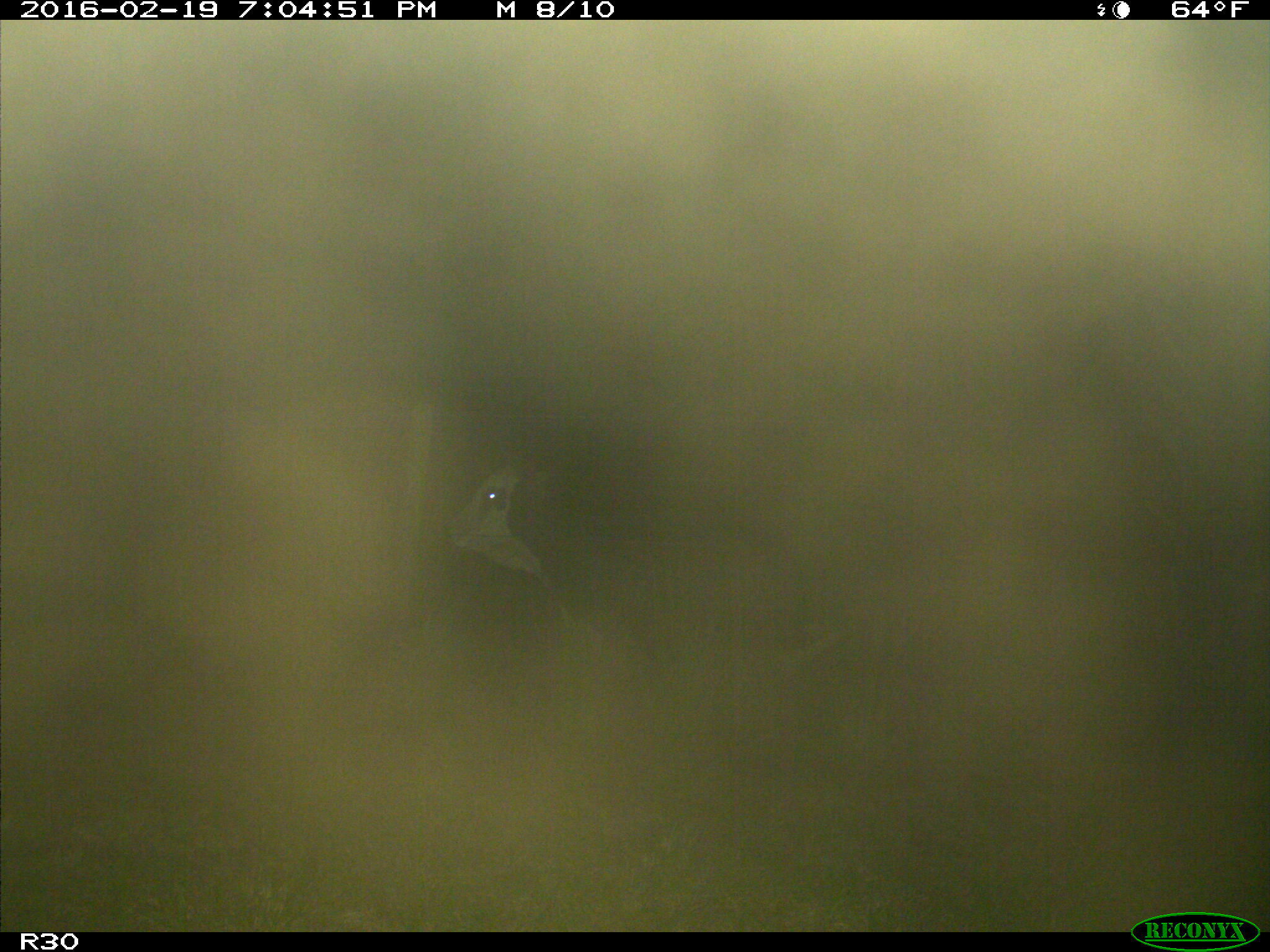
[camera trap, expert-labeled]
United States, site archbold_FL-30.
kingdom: Animalia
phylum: Chordata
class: Mammalia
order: Artiodactyla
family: Bovidae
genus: Bos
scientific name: Bos taurus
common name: domestic cow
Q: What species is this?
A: Bos taurus (domestic cow).